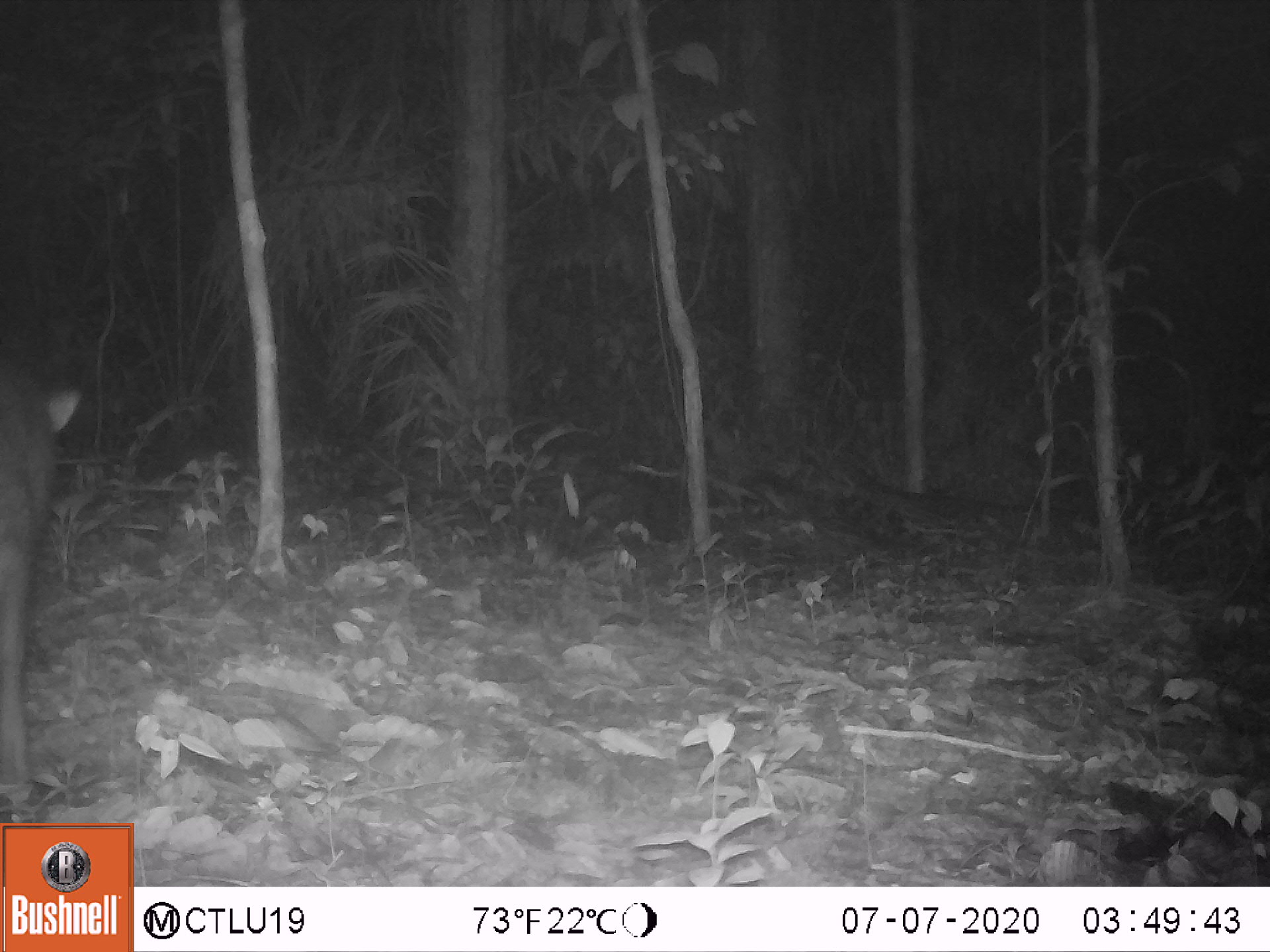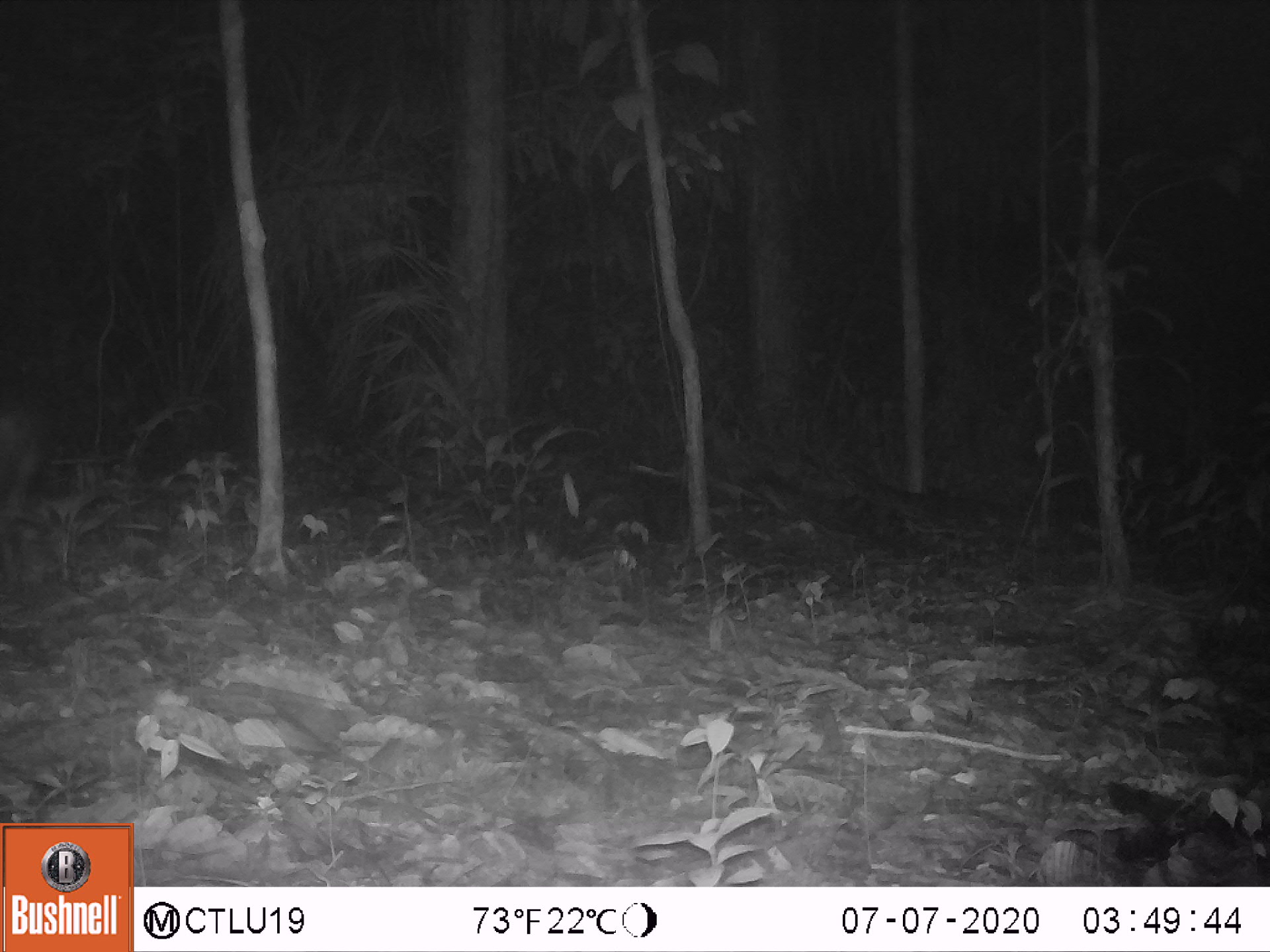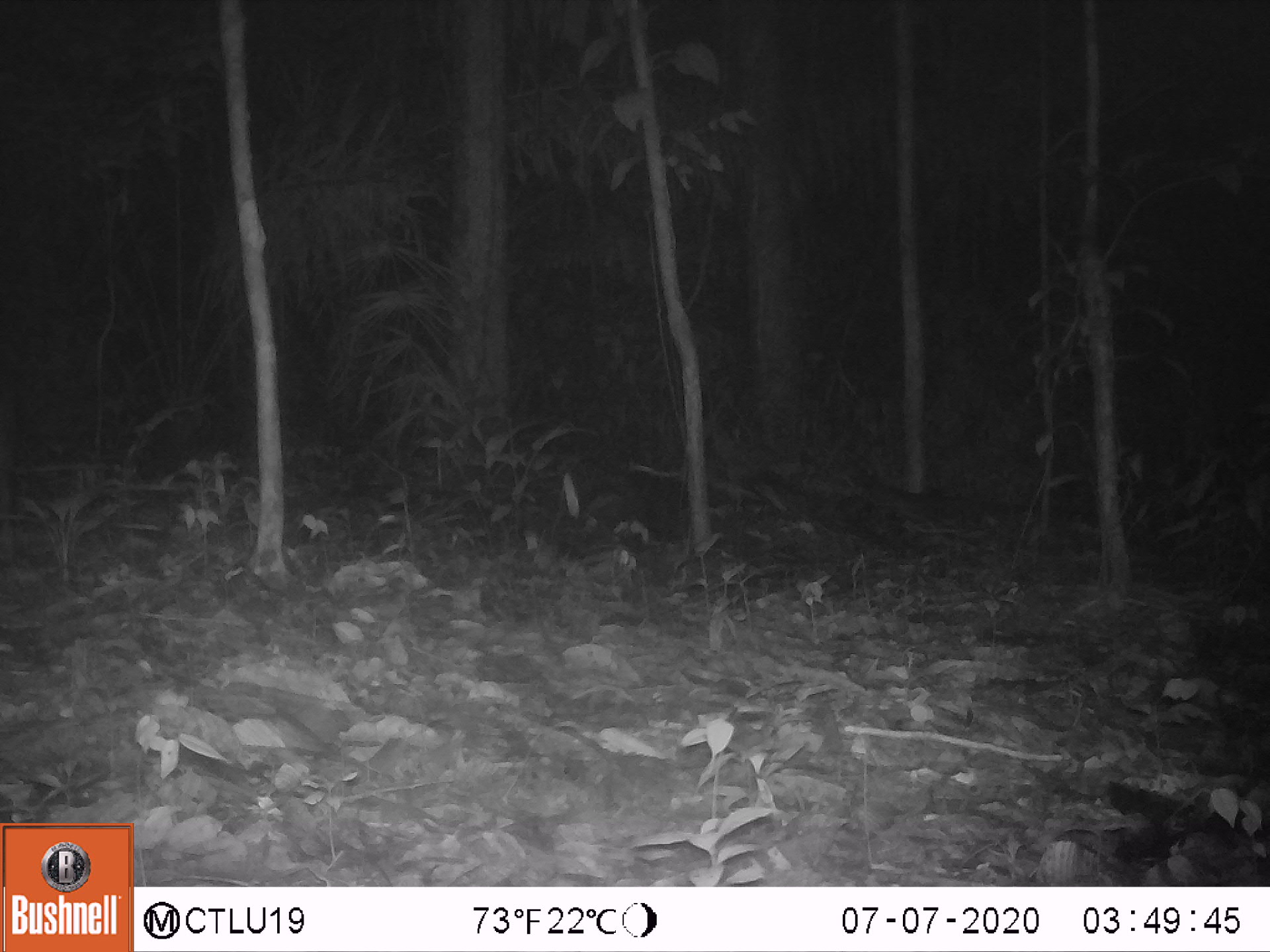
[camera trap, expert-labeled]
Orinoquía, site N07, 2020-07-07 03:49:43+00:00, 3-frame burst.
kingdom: Animalia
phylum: Chordata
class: Mammalia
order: Artiodactyla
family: Tayassuidae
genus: Pecari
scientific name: Pecari tajacu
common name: collared peccary